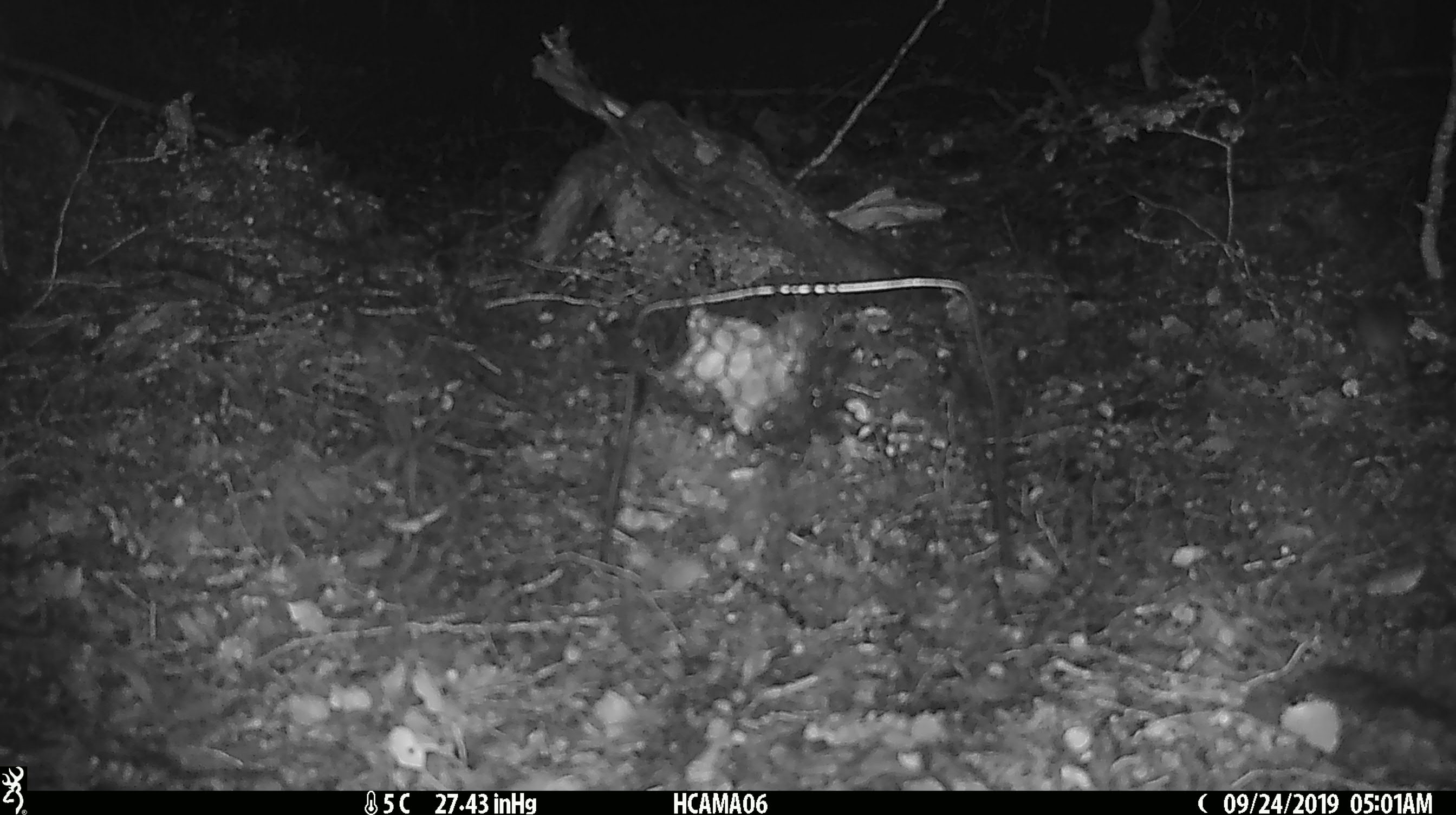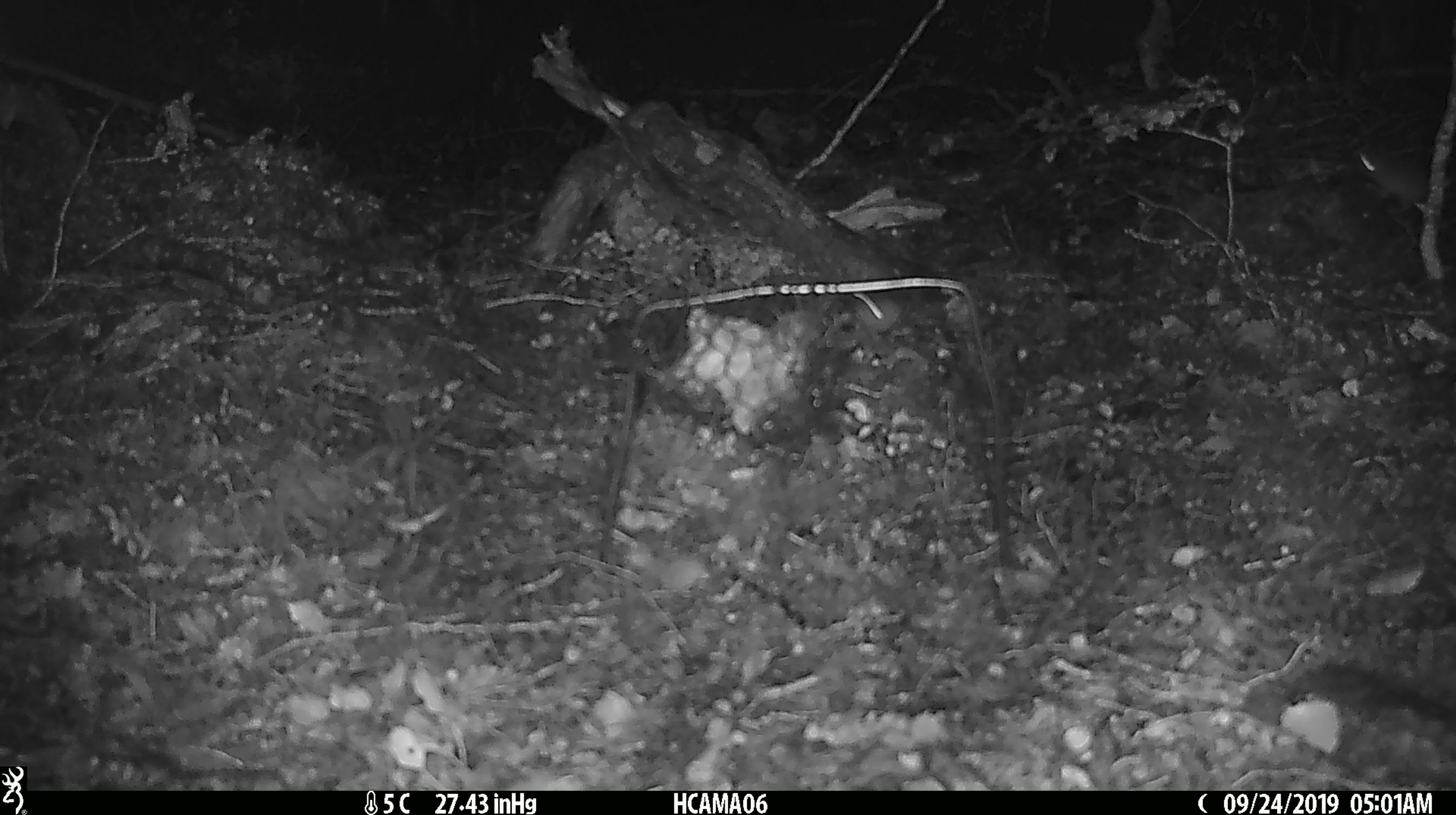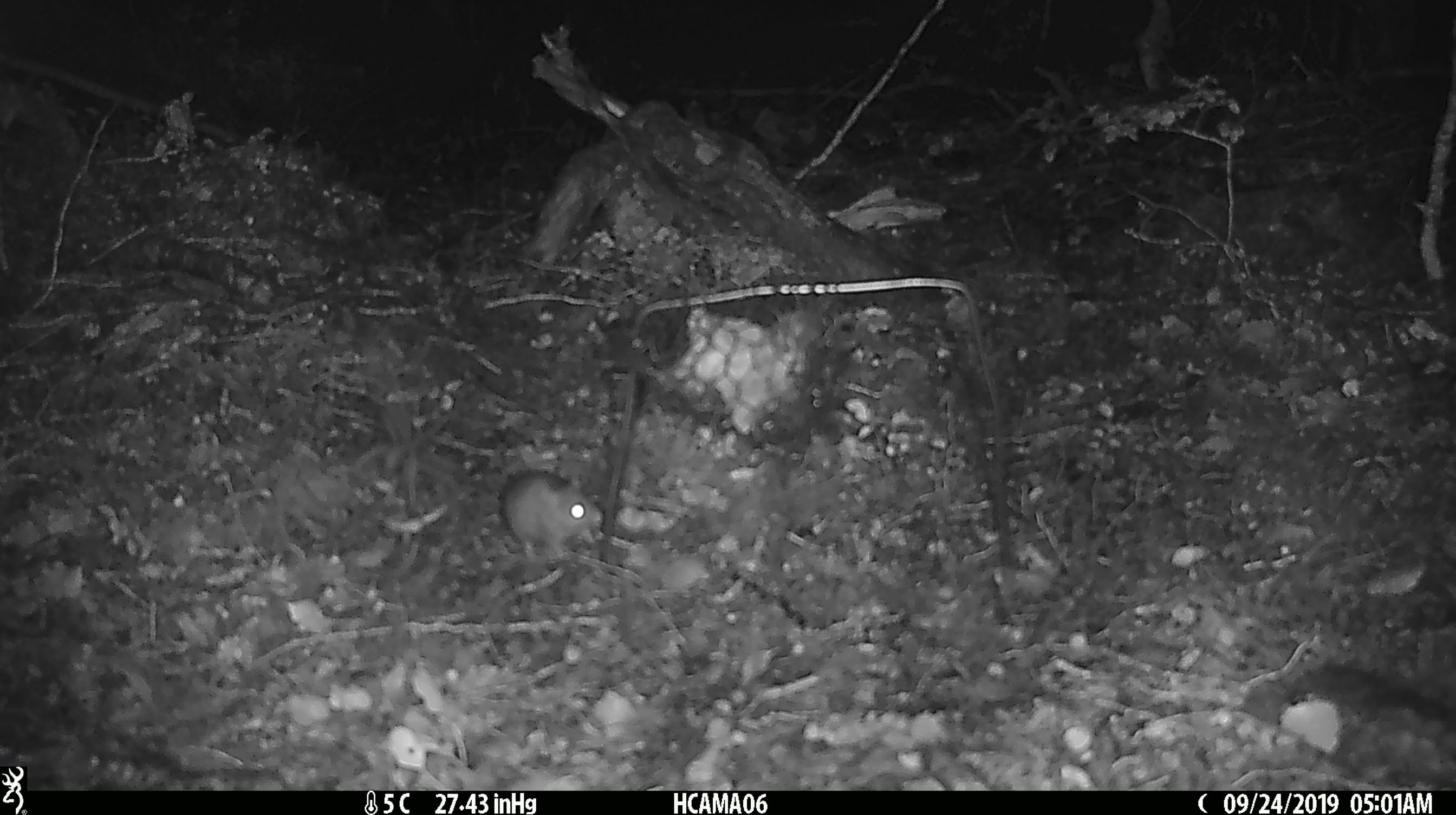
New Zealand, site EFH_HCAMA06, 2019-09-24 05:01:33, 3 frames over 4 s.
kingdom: Animalia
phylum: Chordata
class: Mammalia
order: Rodentia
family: Muridae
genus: Mus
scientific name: Mus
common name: mouse